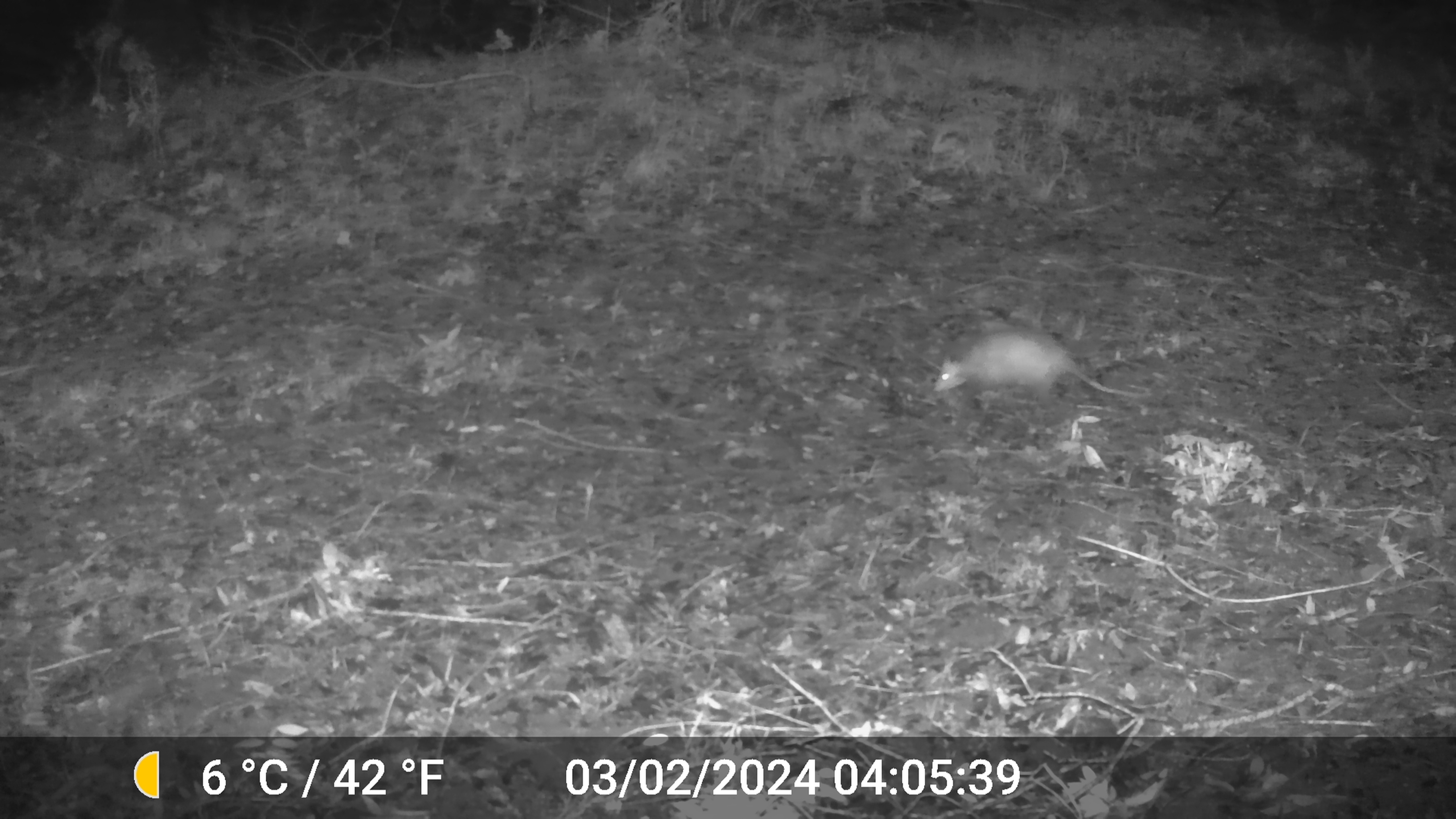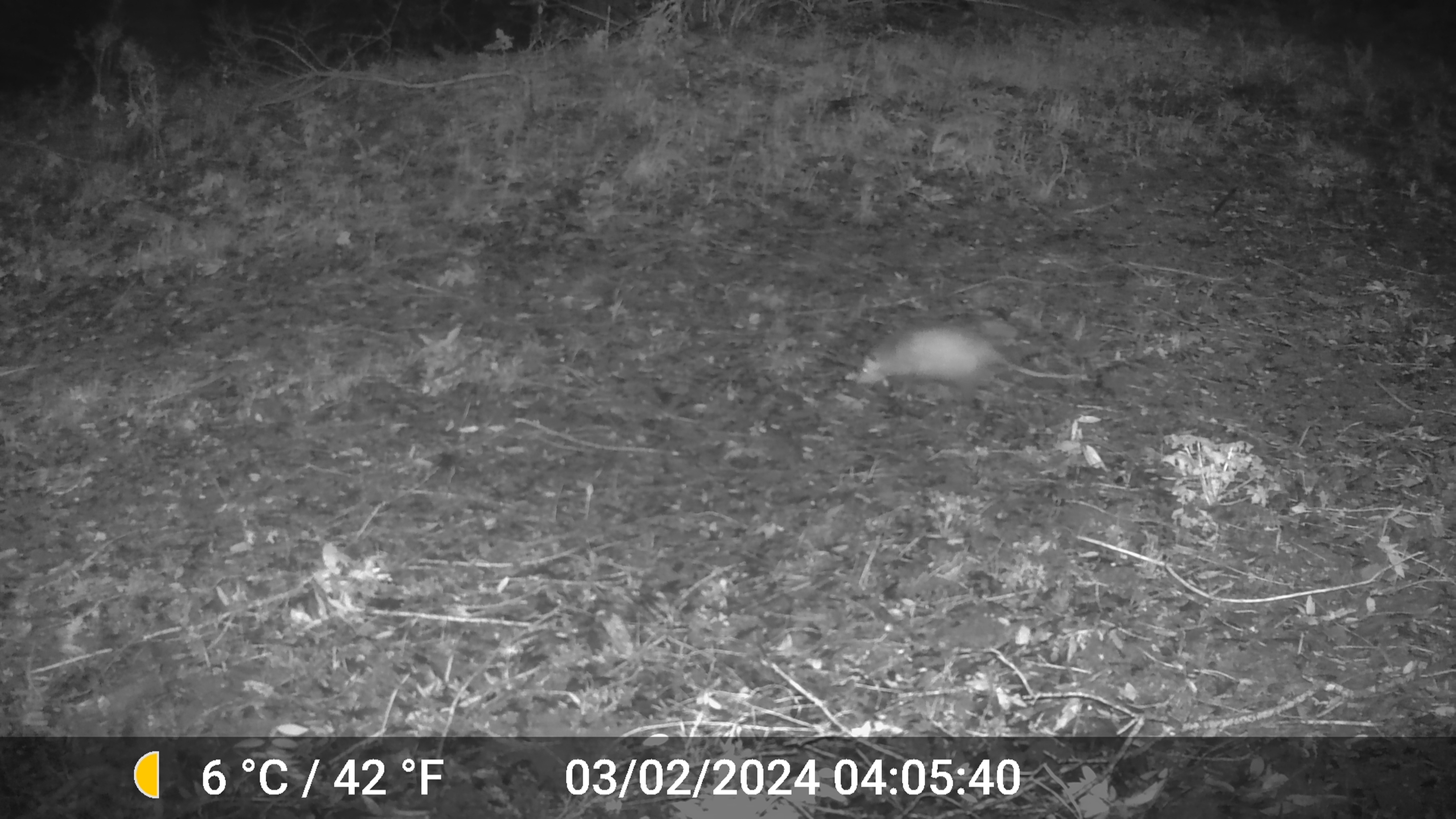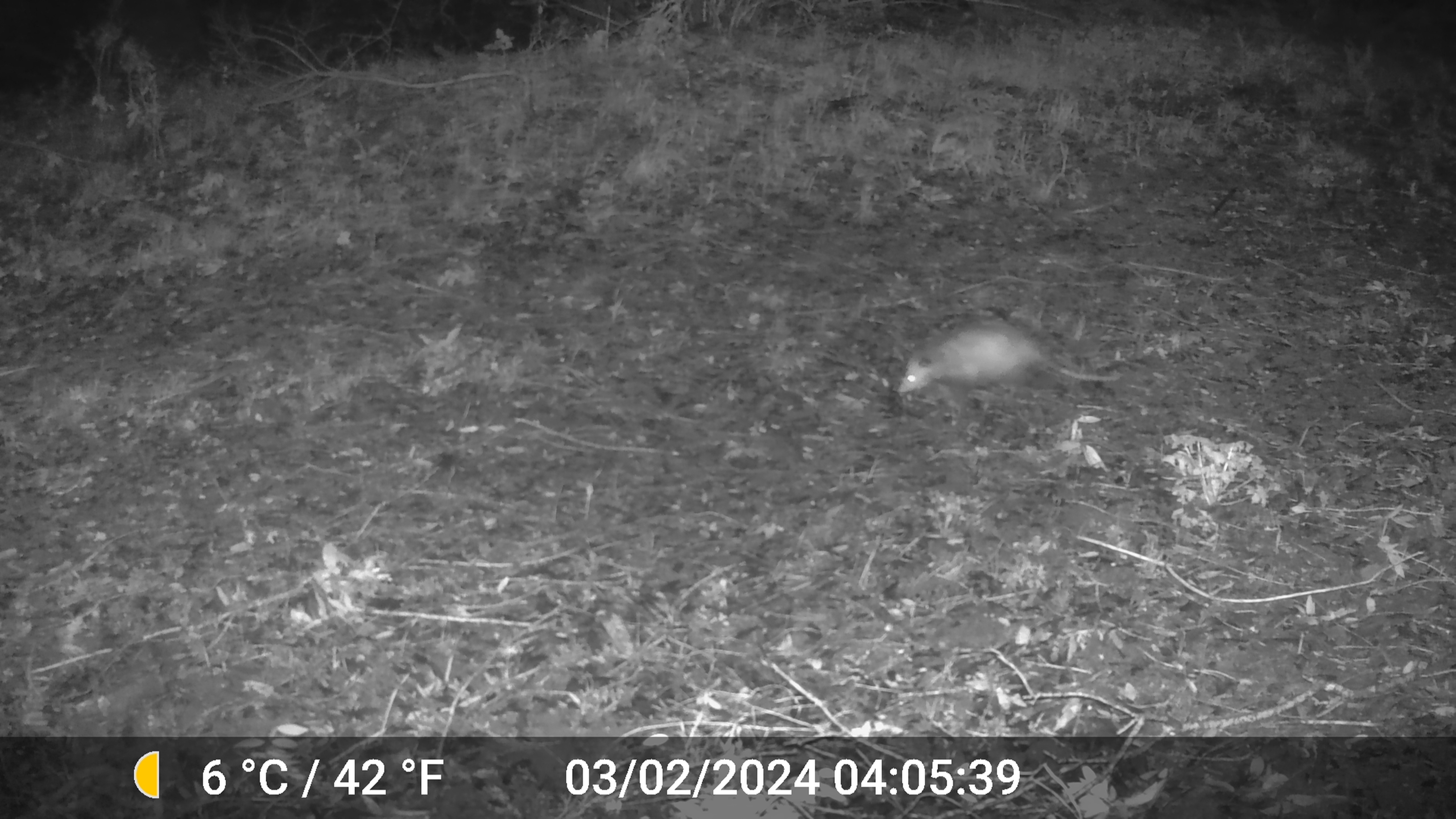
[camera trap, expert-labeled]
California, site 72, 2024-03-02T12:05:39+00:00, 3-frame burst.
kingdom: Animalia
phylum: Chordata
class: Mammalia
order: Didelphimorphia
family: Didelphidae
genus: Didelphis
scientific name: Didelphis virginiana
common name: virginia opossum